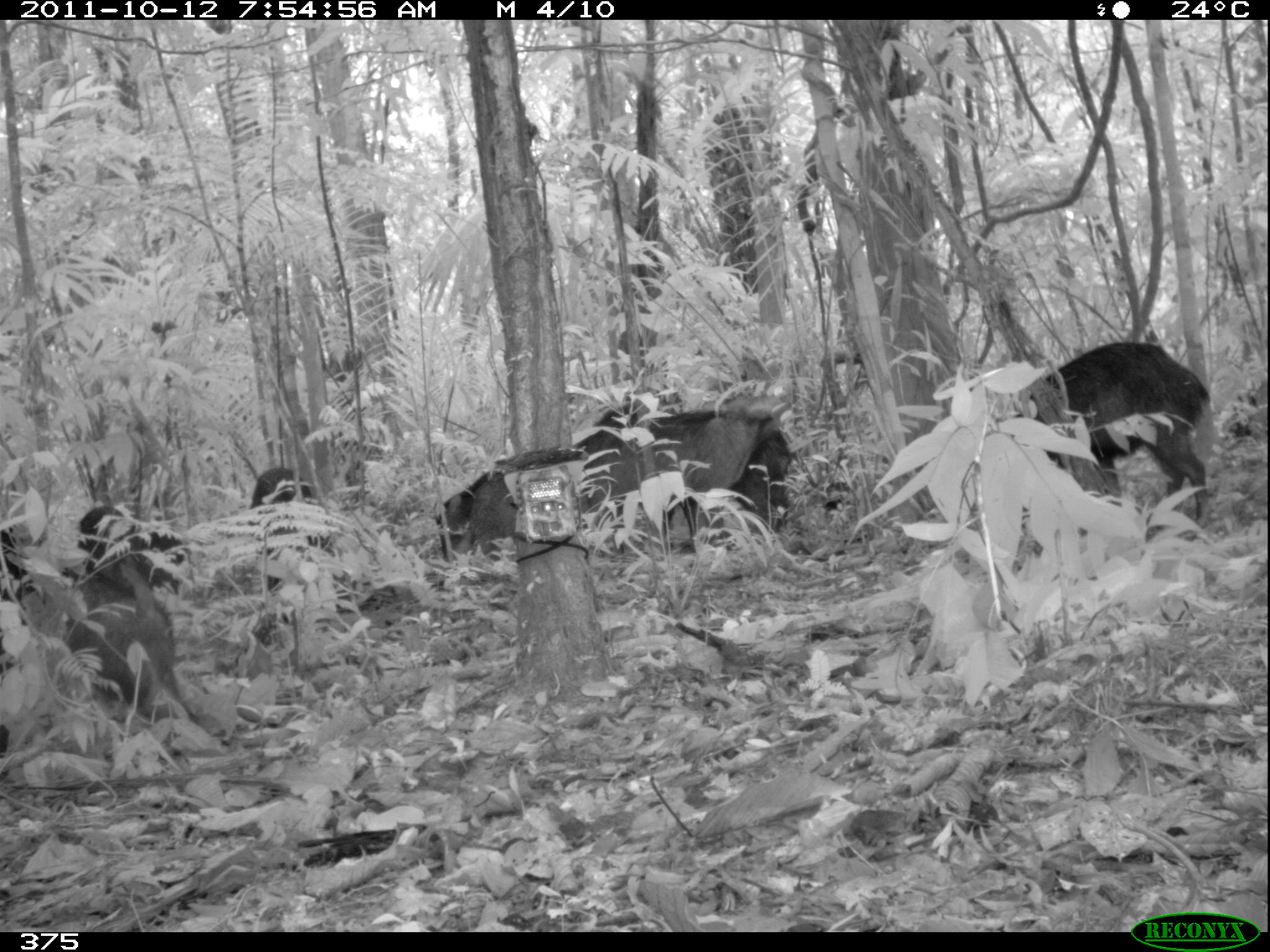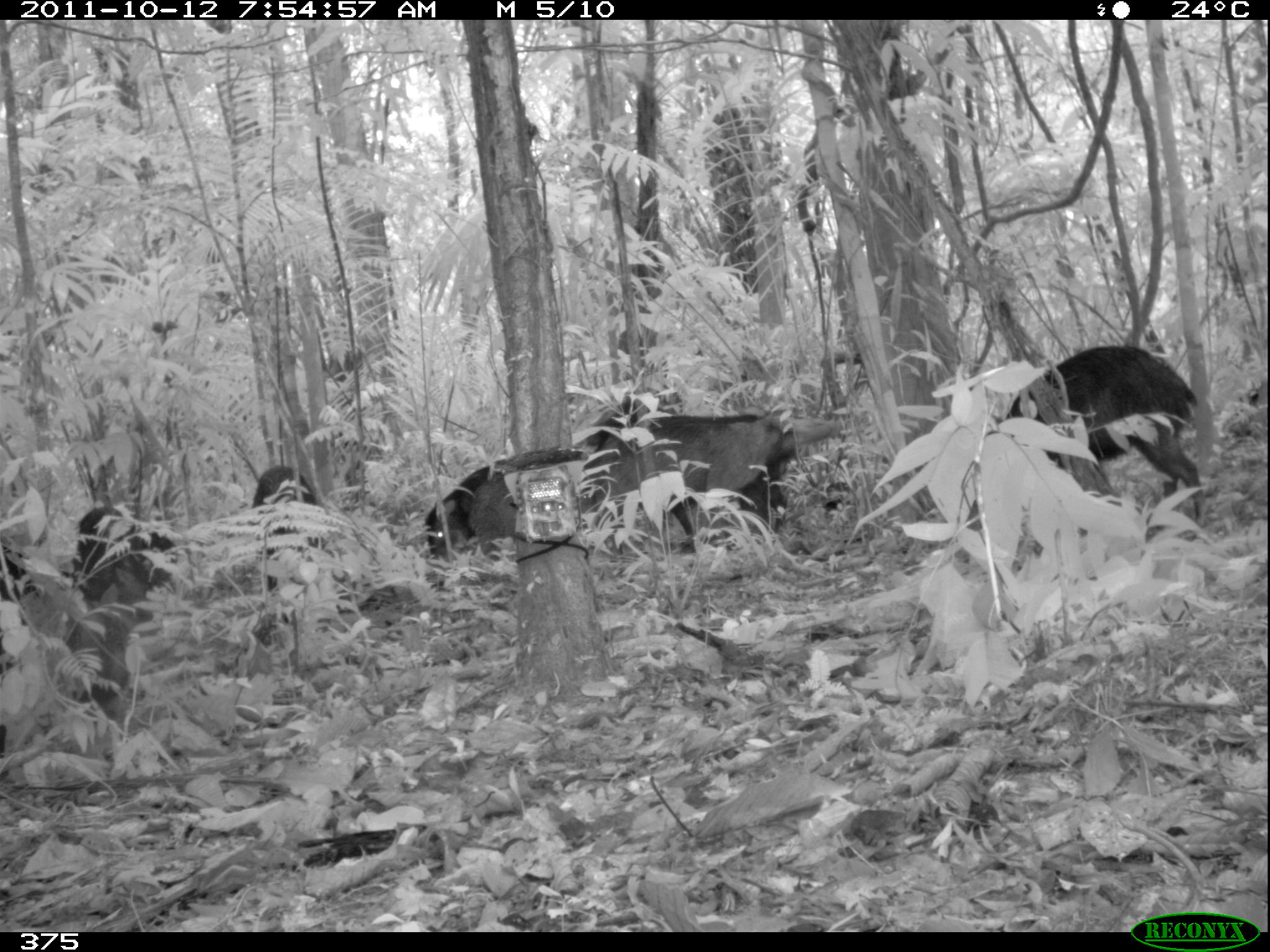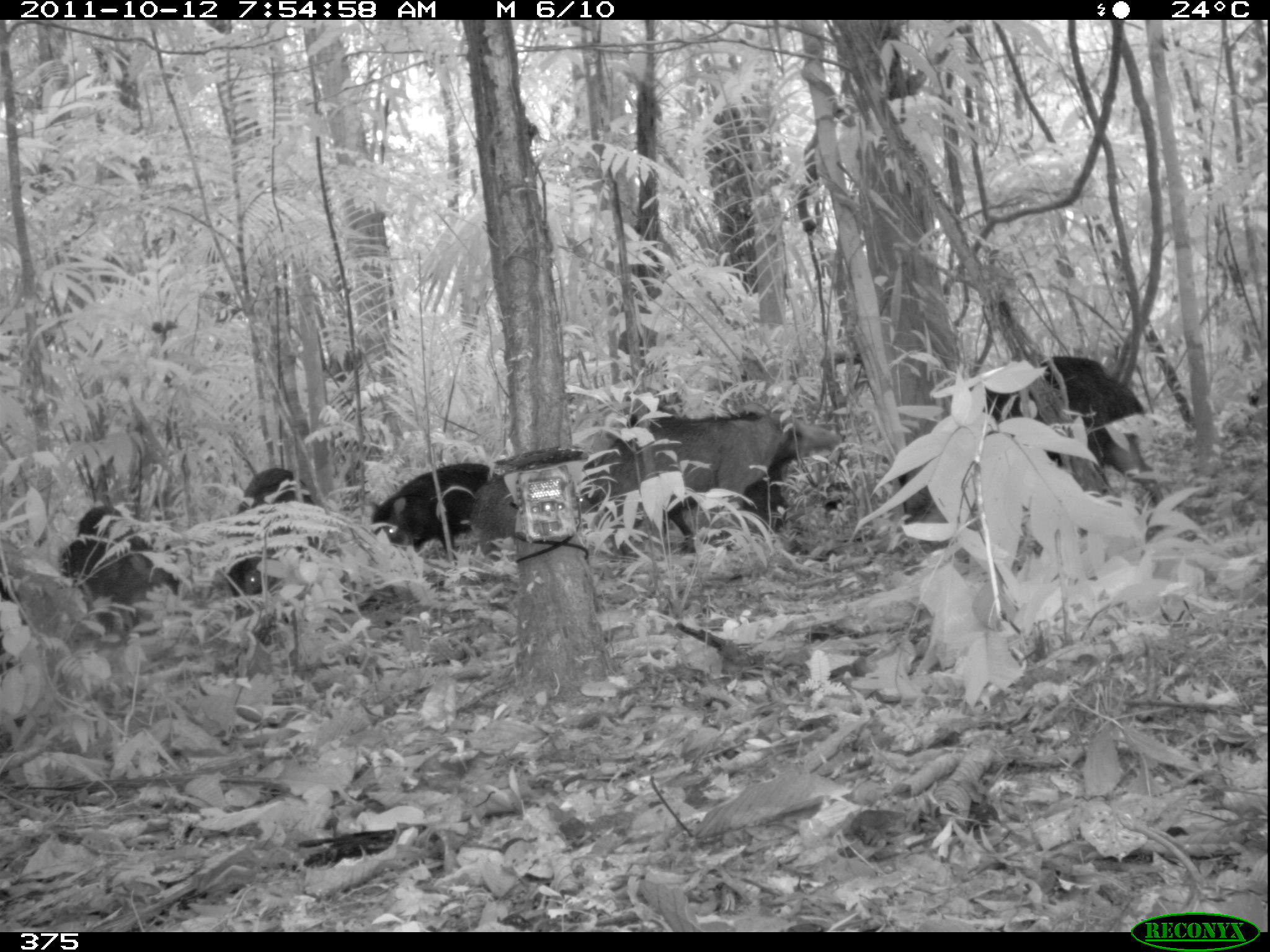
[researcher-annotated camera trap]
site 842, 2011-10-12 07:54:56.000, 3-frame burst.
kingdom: Animalia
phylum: Chordata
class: Mammalia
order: Artiodactyla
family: Tayassuidae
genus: Tayassu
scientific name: Tayassu pecari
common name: white-lipped peccary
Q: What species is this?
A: Tayassu pecari (white-lipped peccary).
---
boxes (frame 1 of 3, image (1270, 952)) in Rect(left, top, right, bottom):
tayassu pecari: Rect(1002, 339, 1213, 544); Rect(0, 558, 193, 747); Rect(575, 397, 769, 550); Rect(590, 401, 790, 549); Rect(433, 443, 676, 559); Rect(73, 500, 185, 596); Rect(247, 461, 312, 597)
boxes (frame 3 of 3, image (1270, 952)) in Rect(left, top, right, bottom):
tayassu pecari: Rect(601, 410, 841, 558); Rect(964, 353, 1162, 507); Rect(58, 503, 182, 640); Rect(225, 463, 325, 621); Rect(467, 442, 595, 559); Rect(365, 458, 503, 560)